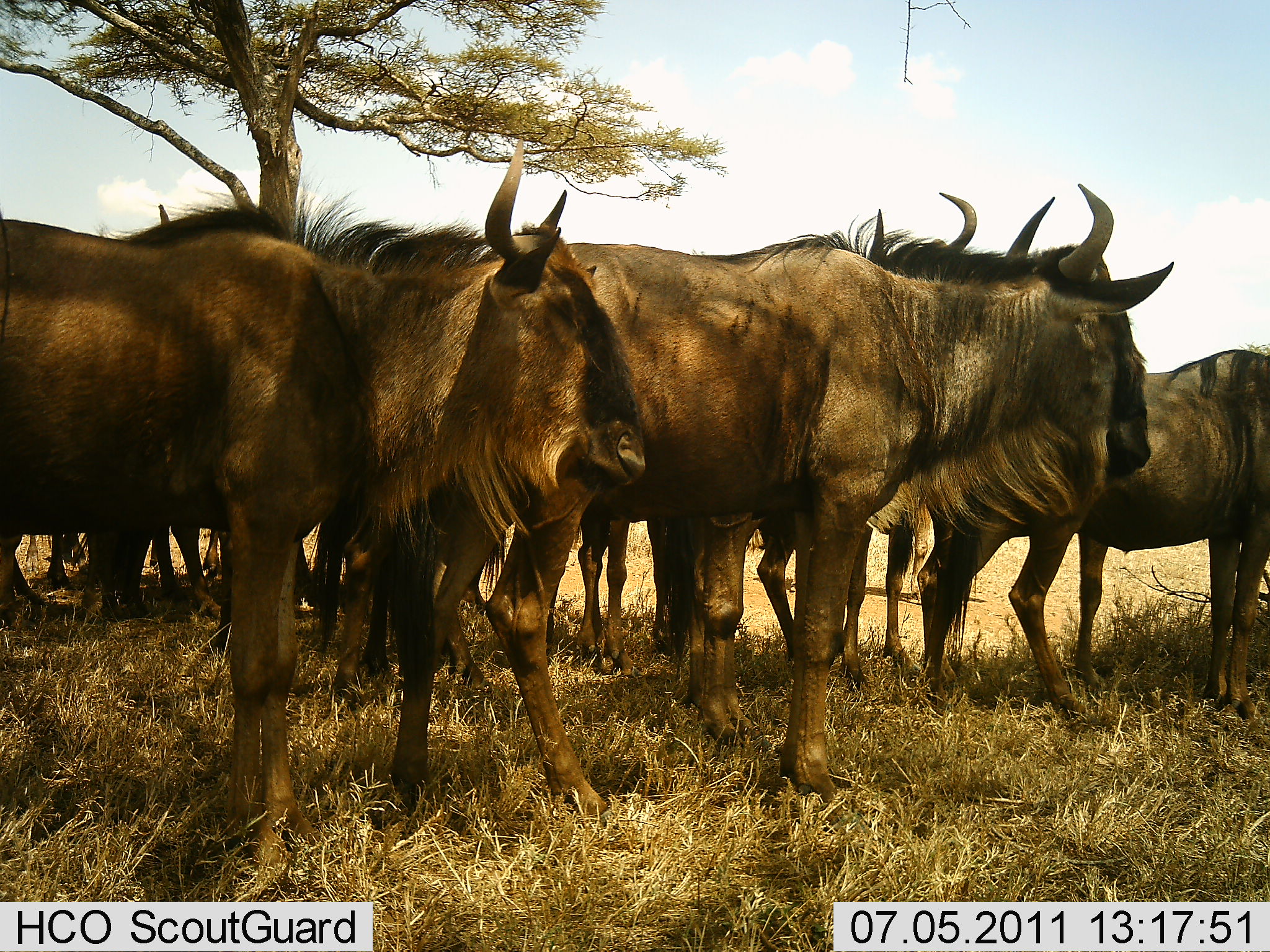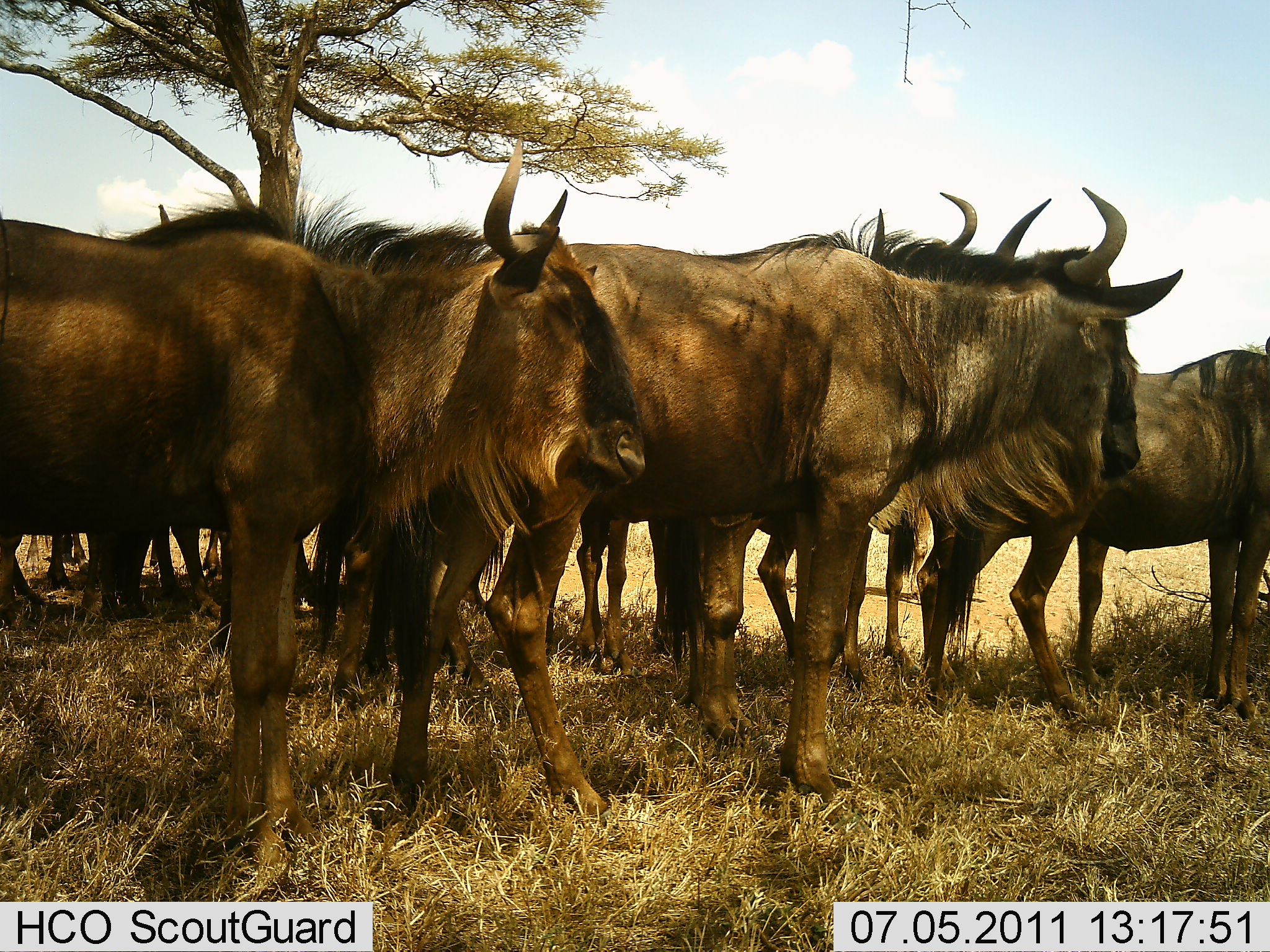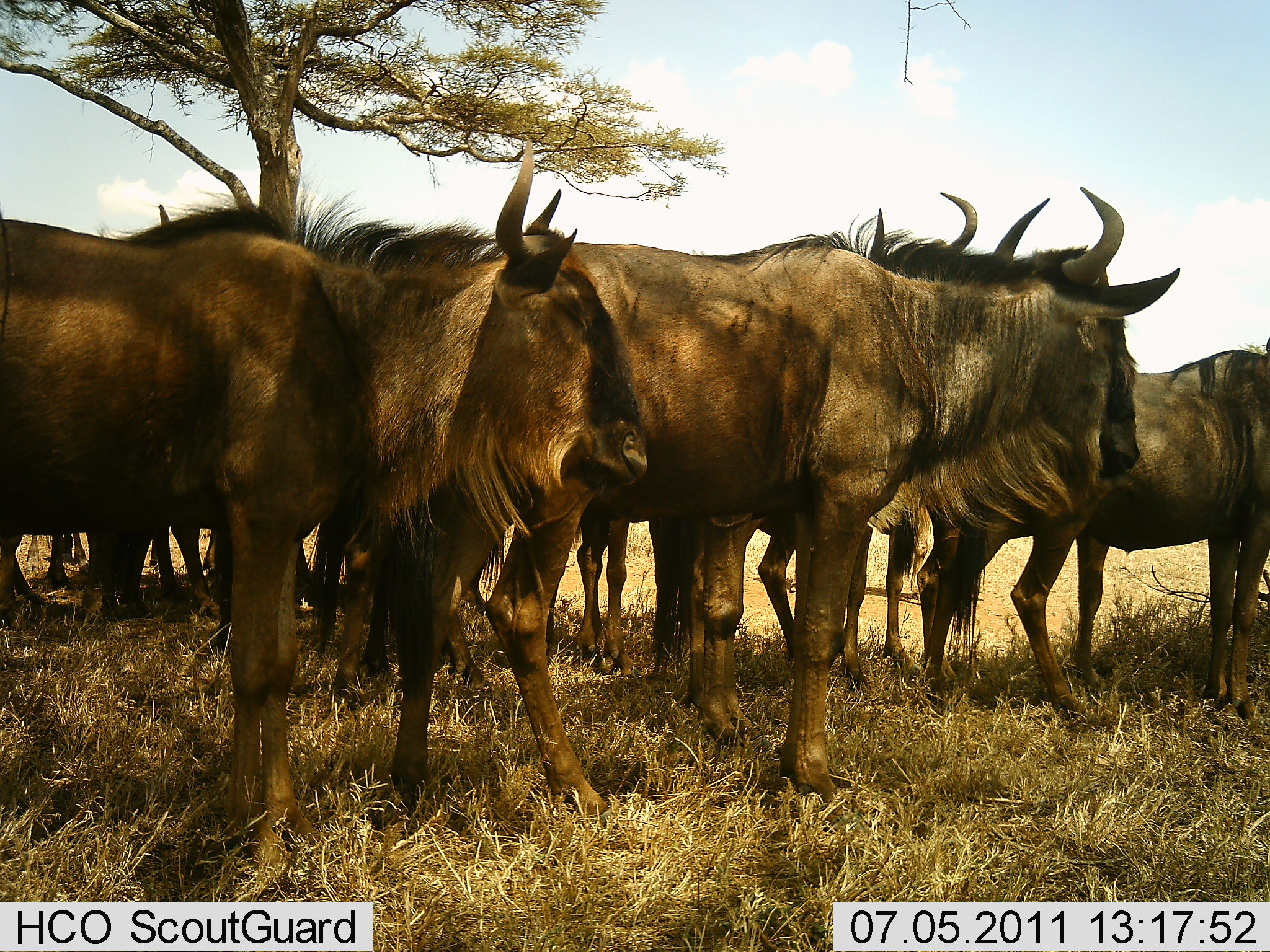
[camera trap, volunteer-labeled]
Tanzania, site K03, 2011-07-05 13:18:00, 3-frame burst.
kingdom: Animalia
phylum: Chordata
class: Mammalia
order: Artiodactyla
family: Bovidae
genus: Connochaetes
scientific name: Connochaetes taurinus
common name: blue wildebeest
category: wildebeest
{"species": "wildebeest (blue wildebeest) (Connochaetes taurinus)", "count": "8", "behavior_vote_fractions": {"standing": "100%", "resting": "0%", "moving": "0%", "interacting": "0%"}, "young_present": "0%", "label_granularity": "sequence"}